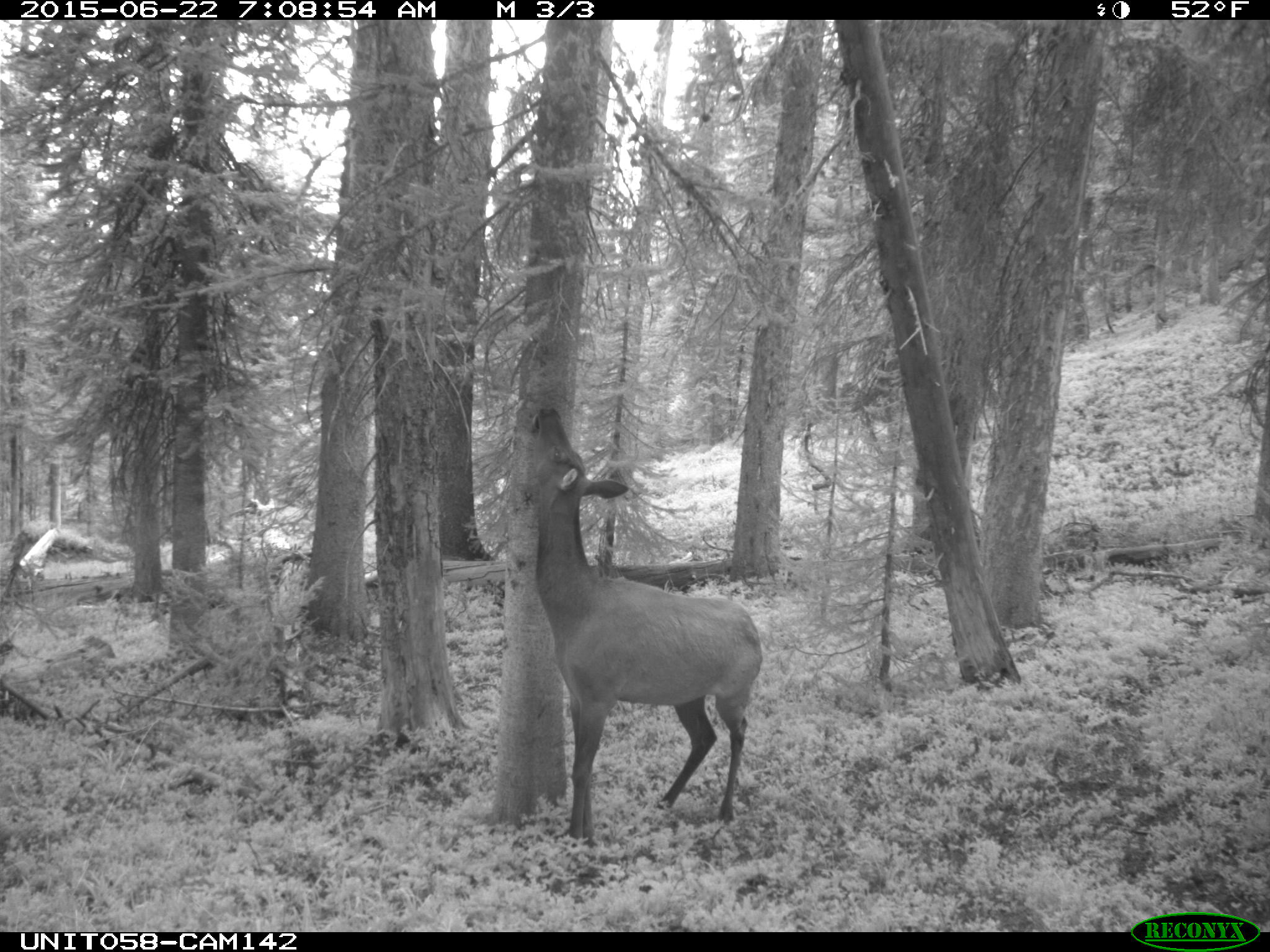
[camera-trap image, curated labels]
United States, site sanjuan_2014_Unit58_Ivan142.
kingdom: Animalia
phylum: Chordata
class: Mammalia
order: Artiodactyla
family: Cervidae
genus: Cervus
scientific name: Cervus elaphus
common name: red deer